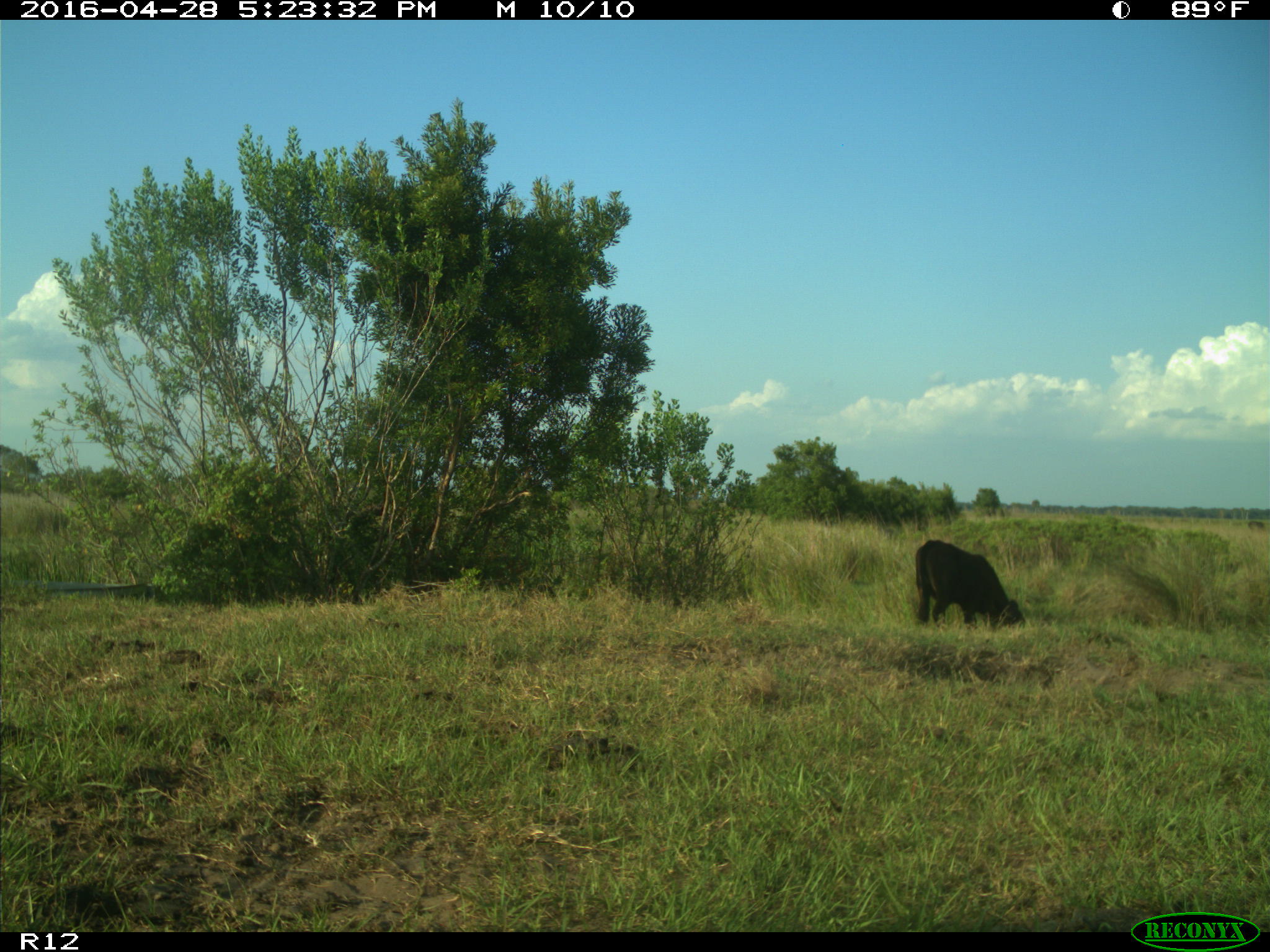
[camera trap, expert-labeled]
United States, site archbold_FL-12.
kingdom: Animalia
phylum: Chordata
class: Mammalia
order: Artiodactyla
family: Bovidae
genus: Bos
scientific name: Bos taurus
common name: domestic cow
Bos taurus (domestic cow).